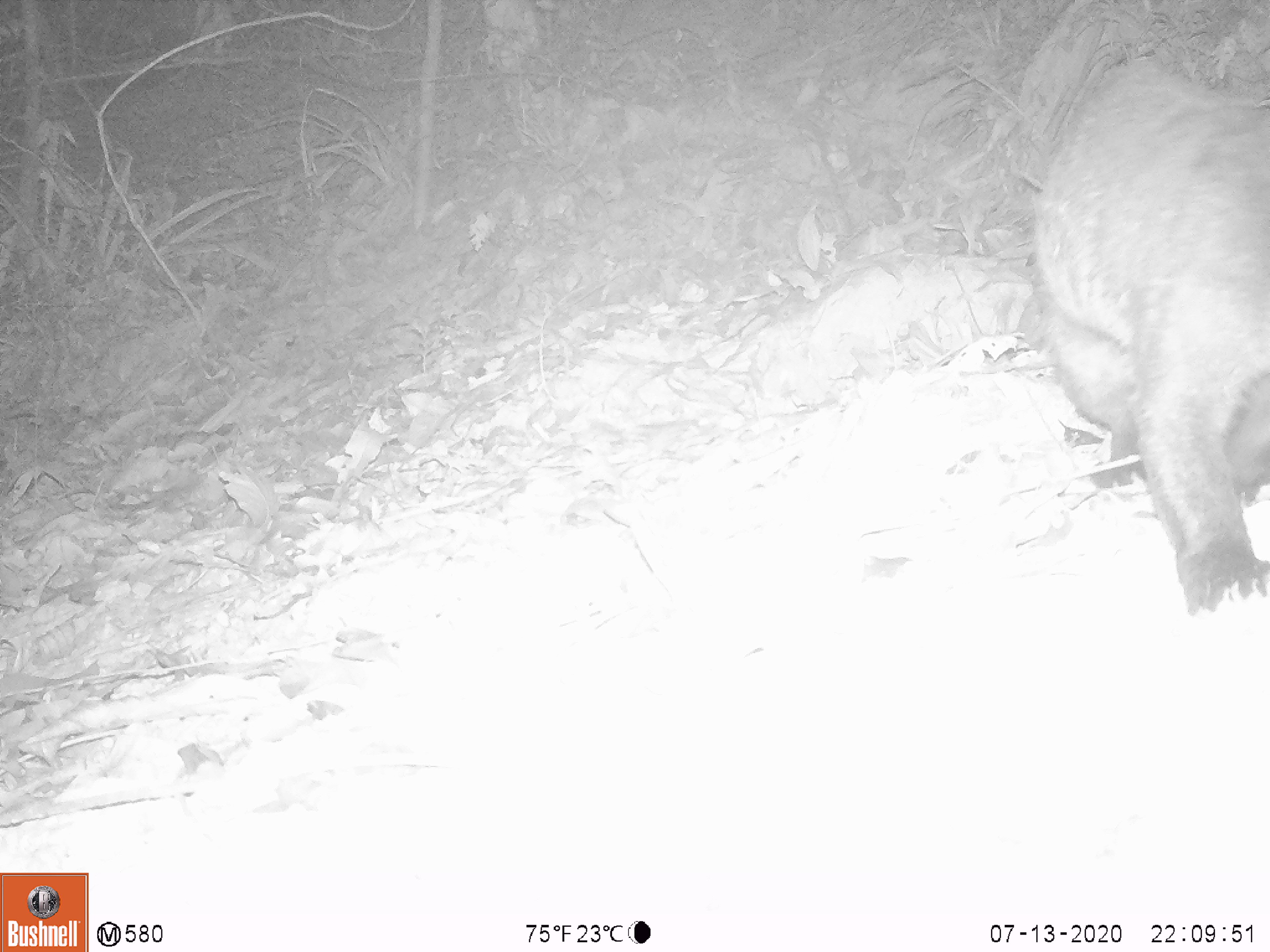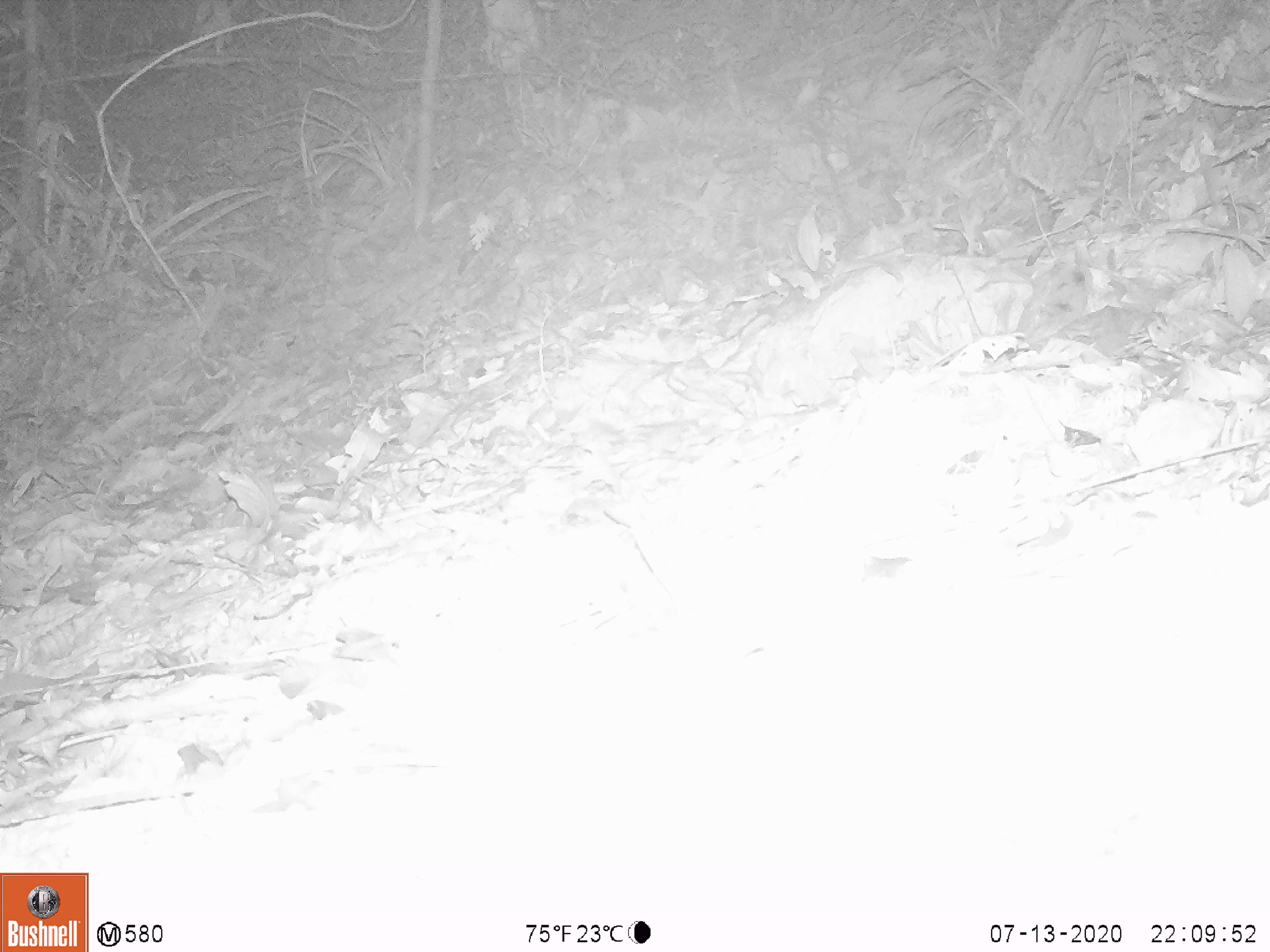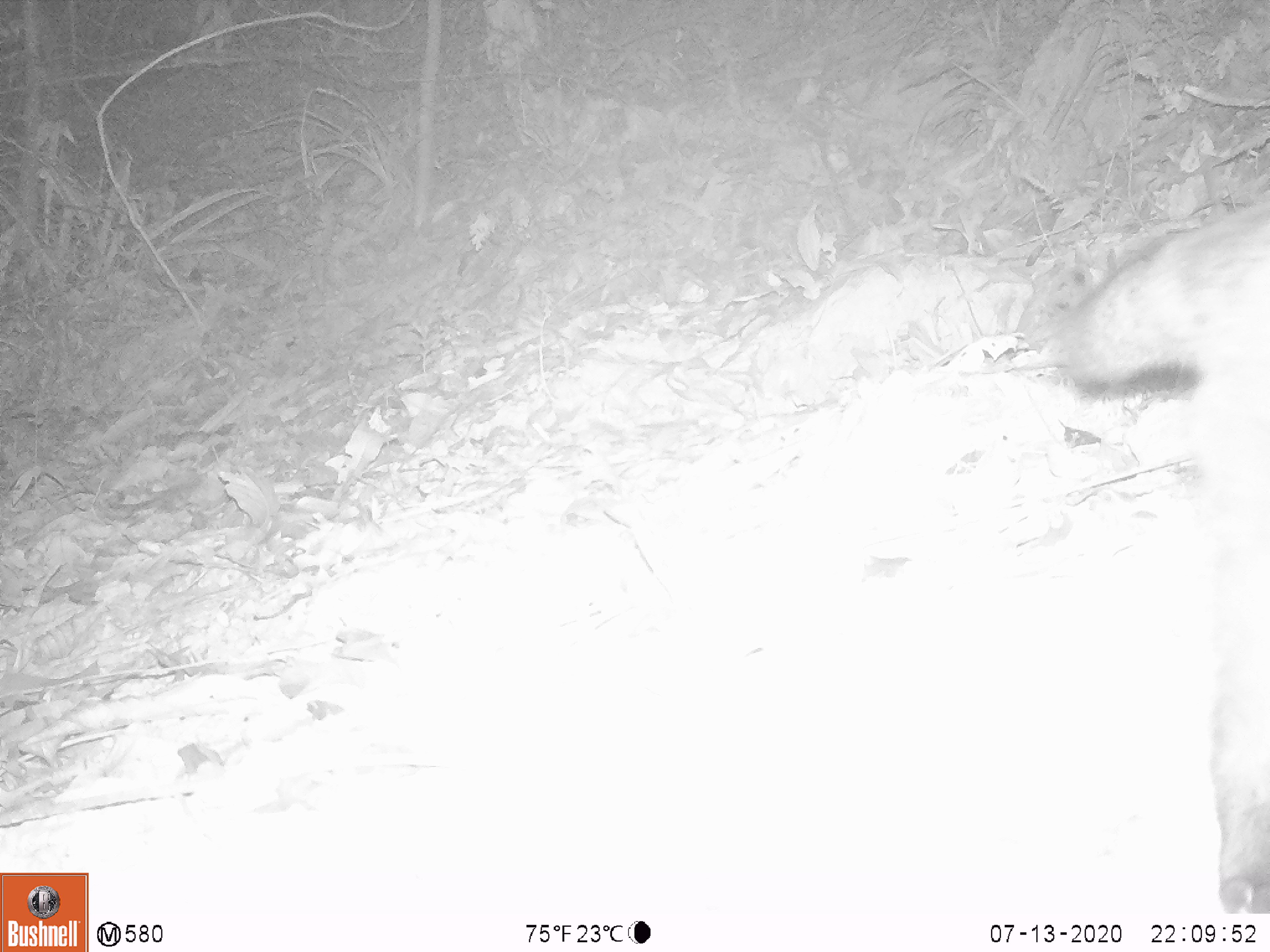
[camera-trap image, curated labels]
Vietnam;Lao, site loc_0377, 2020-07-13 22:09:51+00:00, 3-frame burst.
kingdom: Animalia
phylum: Chordata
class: Mammalia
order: Carnivora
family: Viverridae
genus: Paguma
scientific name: Paguma larvata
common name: masked palm civet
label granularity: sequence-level